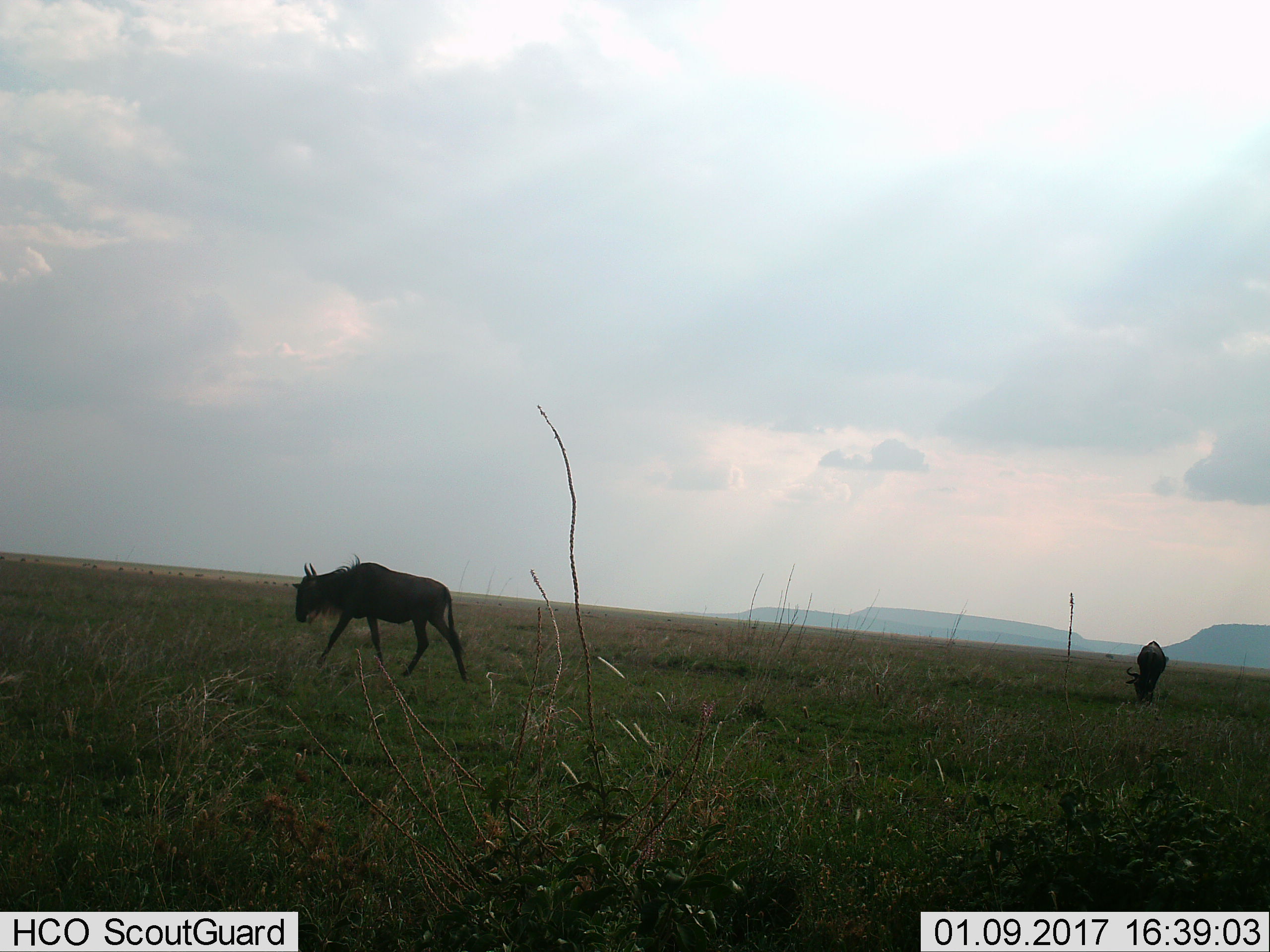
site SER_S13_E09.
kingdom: Animalia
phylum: Chordata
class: Mammalia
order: Artiodactyla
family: Bovidae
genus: Connochaetes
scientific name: Connochaetes taurinus taurinus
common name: blue wildebeest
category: wildebeestblue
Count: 2.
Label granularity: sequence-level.